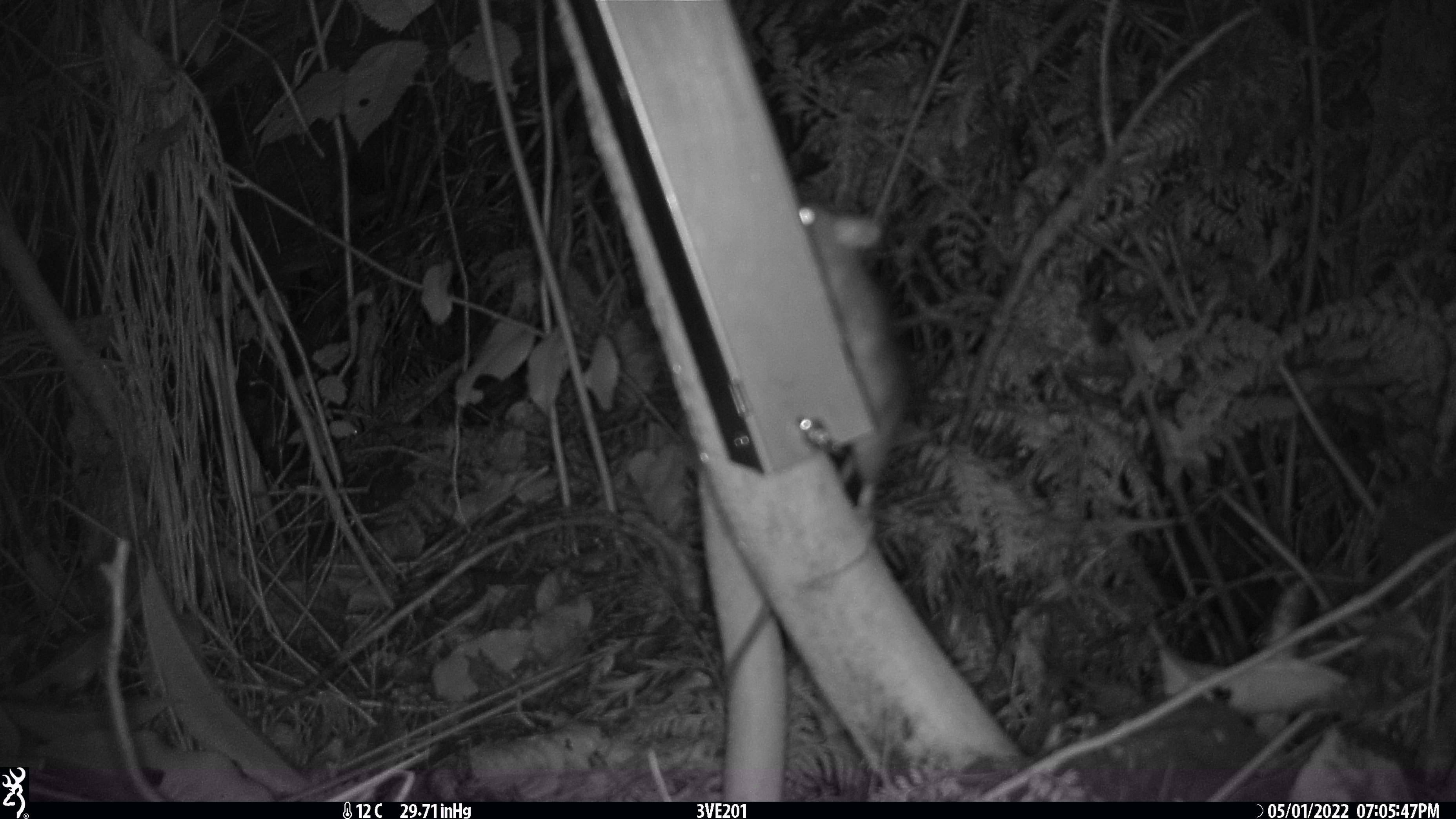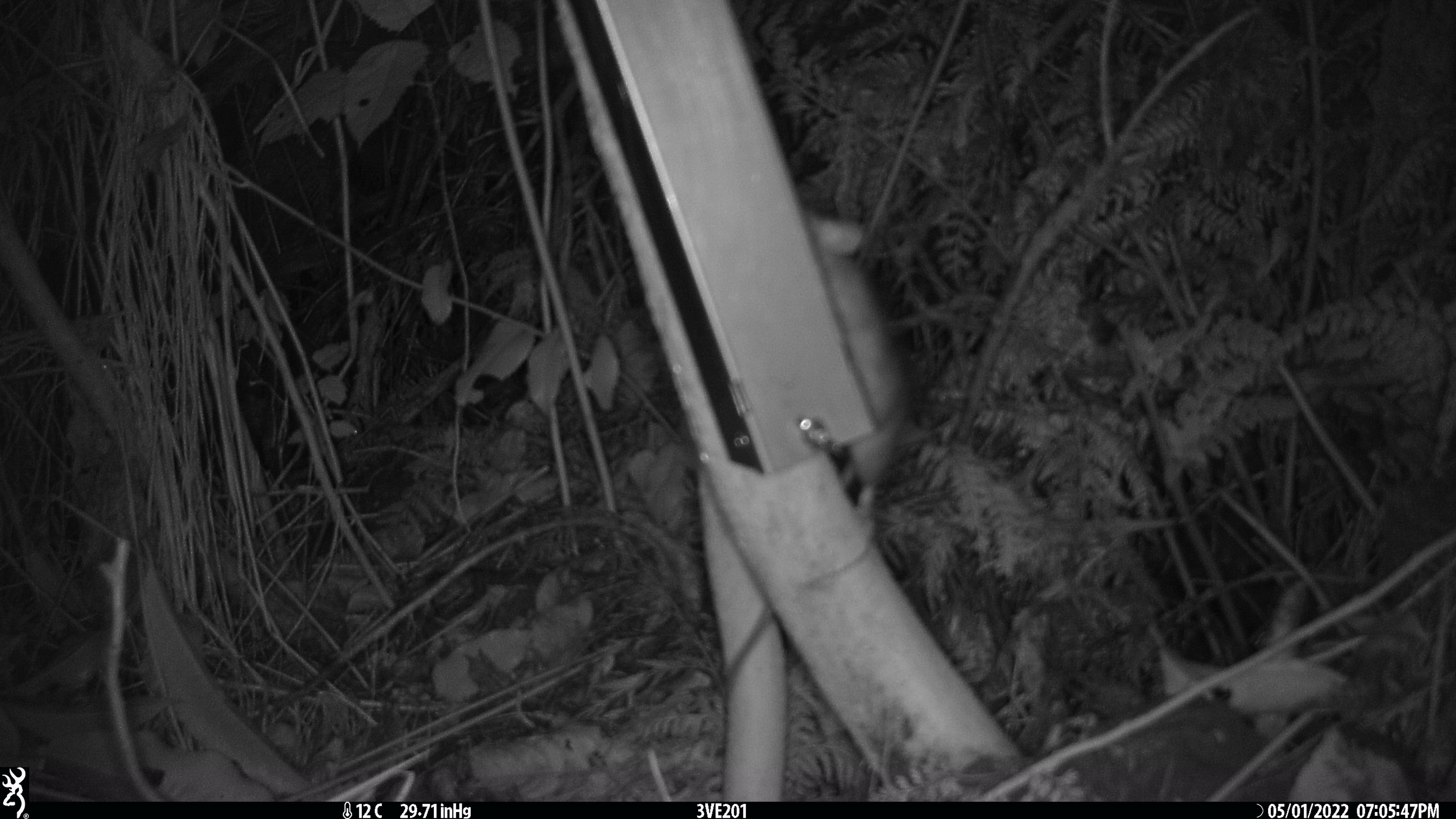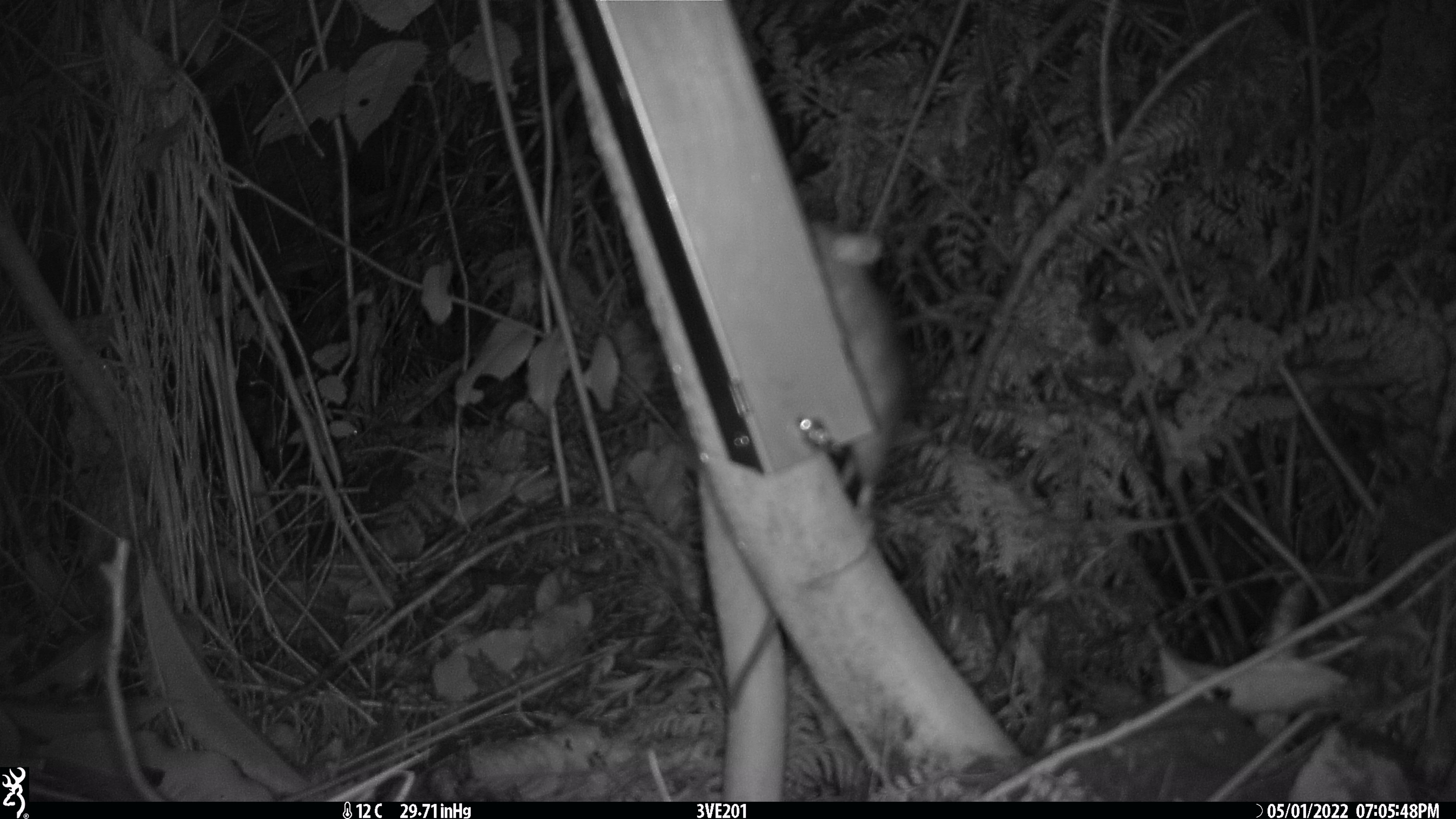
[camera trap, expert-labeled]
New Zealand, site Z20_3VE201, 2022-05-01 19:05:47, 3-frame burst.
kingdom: Animalia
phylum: Chordata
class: Mammalia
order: Rodentia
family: Muridae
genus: Rattus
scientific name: Rattus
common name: rat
Rat (Rattus).